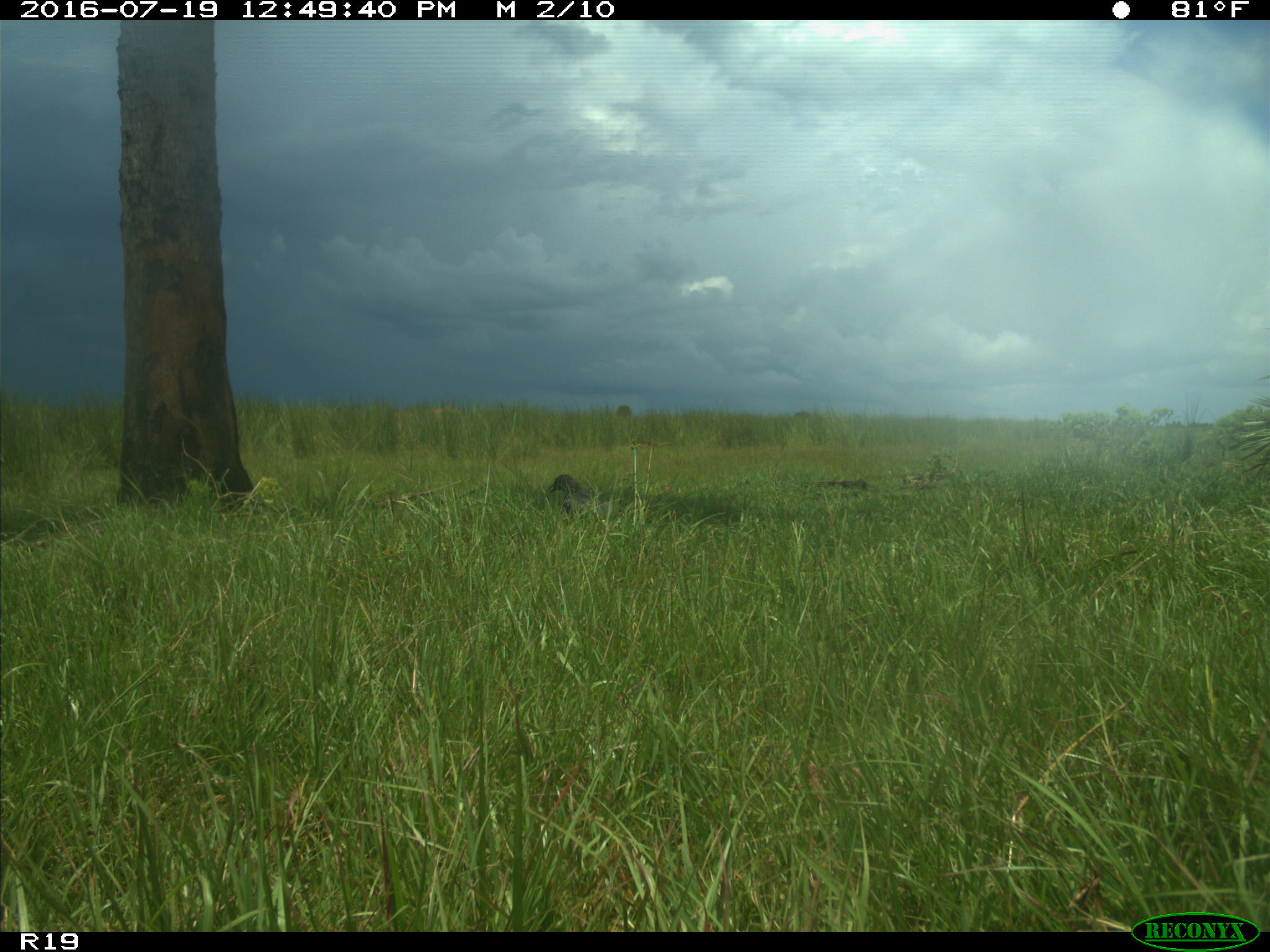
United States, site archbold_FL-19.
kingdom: Animalia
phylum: Chordata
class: Aves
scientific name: Aves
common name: birds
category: unidentified bird